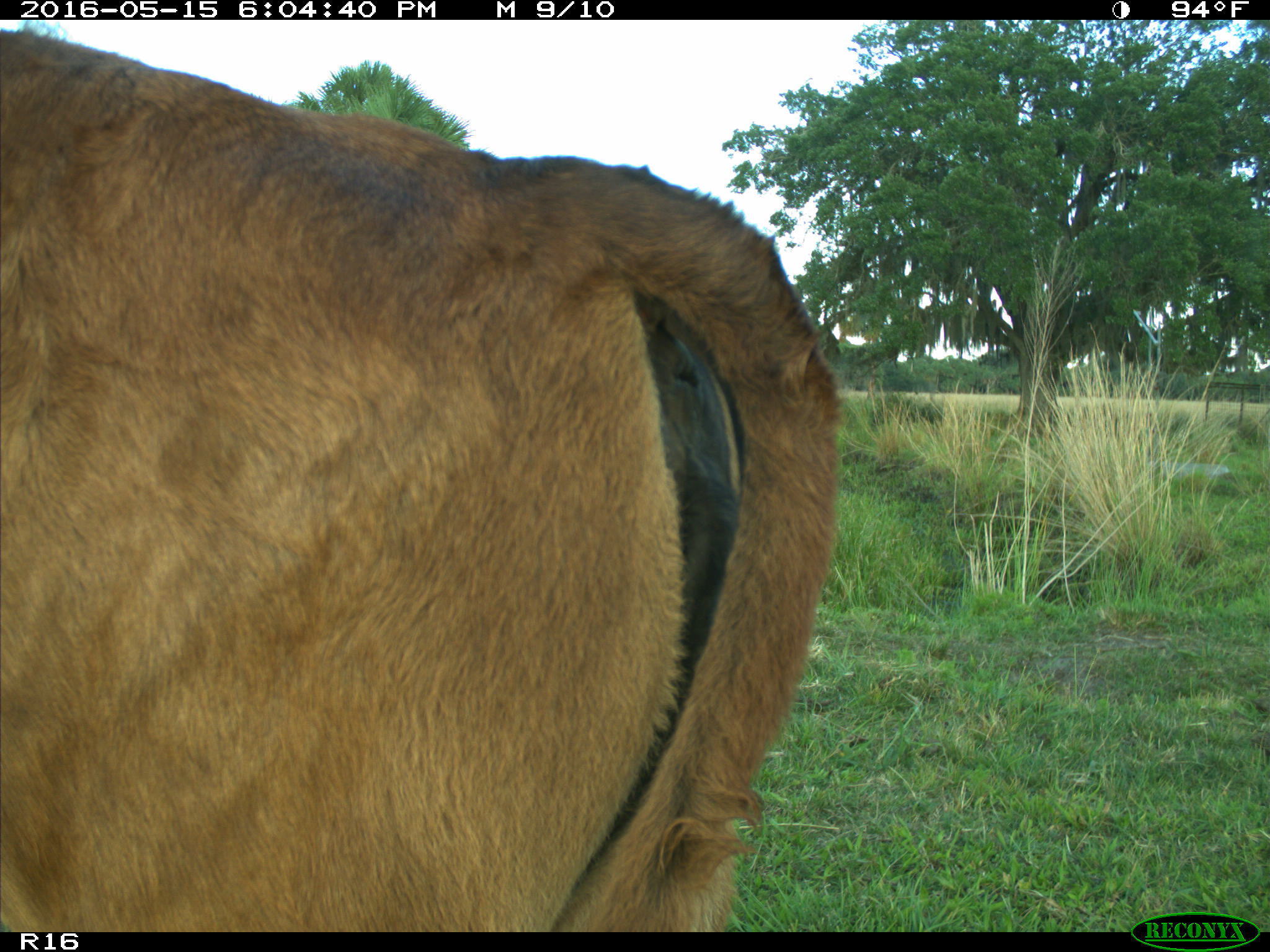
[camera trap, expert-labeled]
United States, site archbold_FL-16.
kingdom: Animalia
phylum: Chordata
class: Mammalia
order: Artiodactyla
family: Bovidae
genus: Bos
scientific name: Bos taurus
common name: domestic cow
Bos taurus (domestic cow).